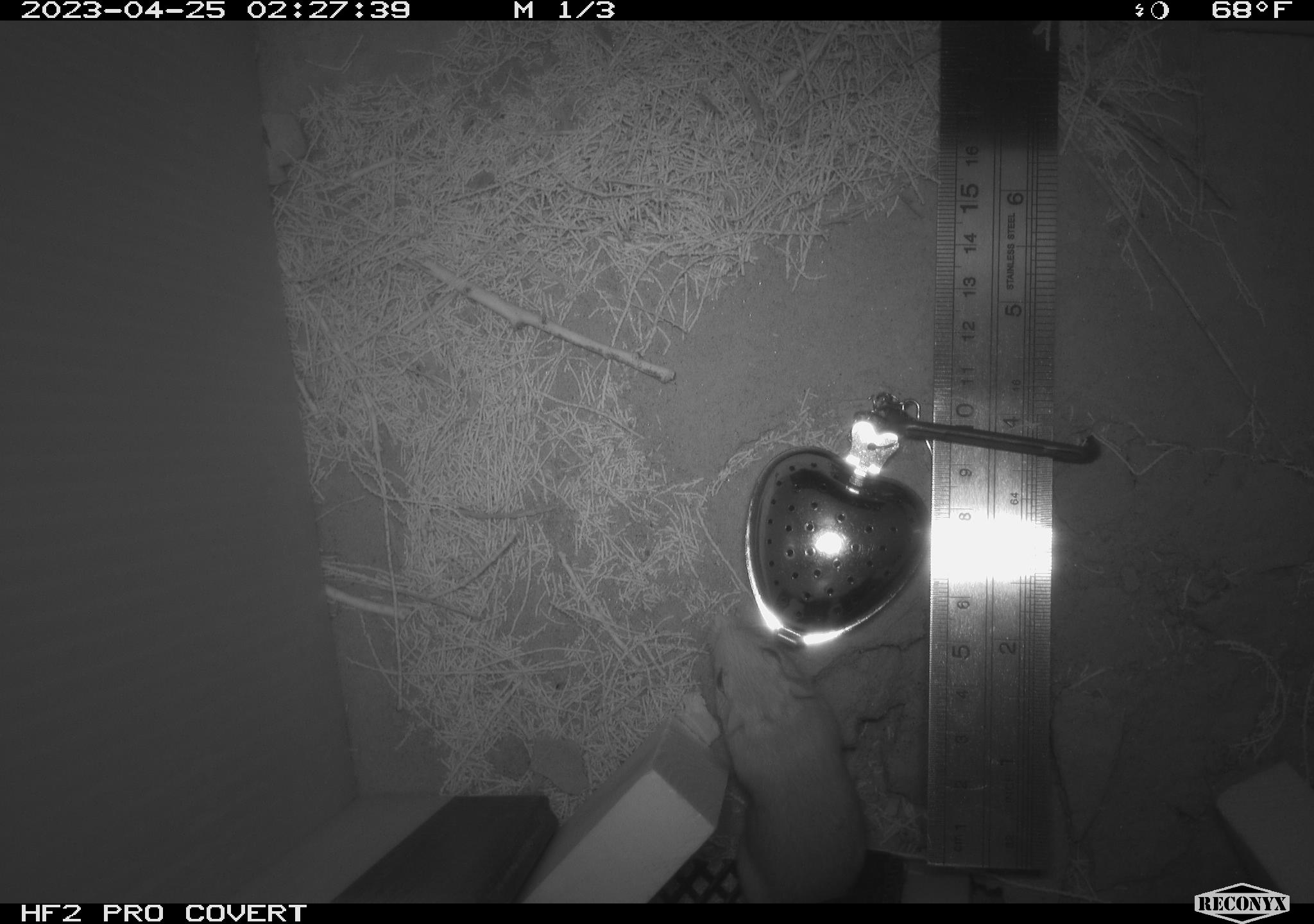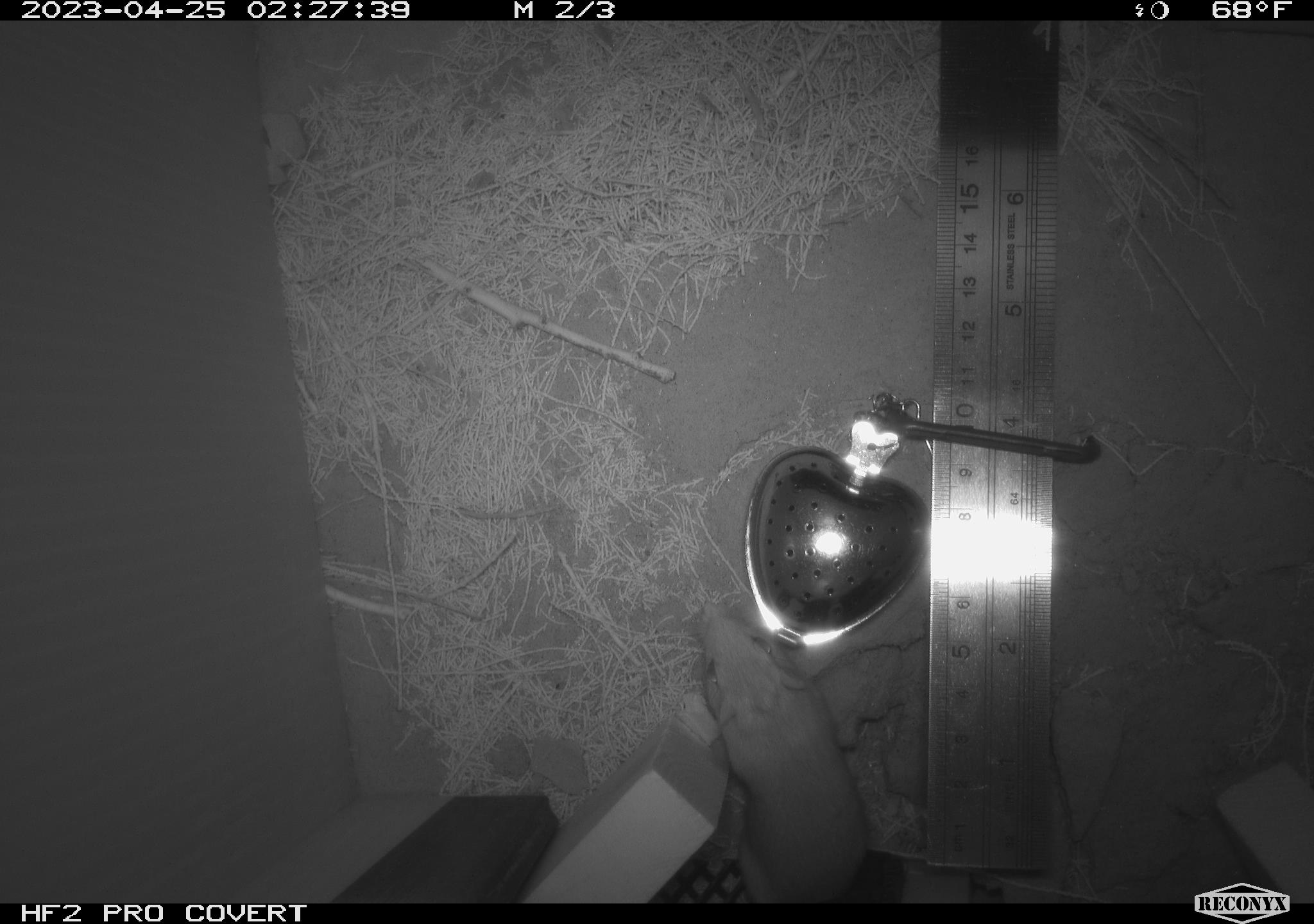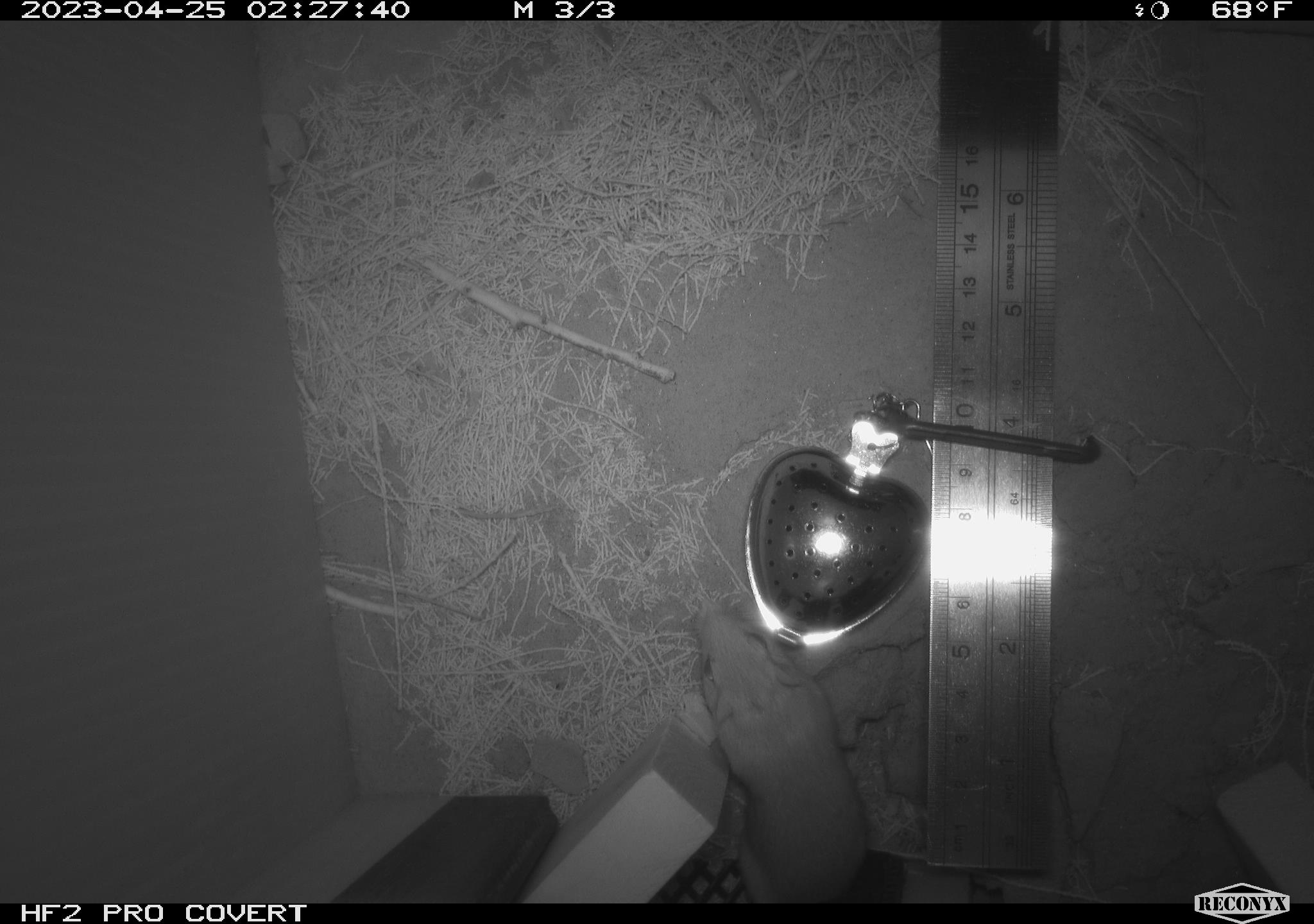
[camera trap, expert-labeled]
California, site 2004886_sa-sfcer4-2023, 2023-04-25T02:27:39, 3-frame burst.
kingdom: Animalia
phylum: Chordata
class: Mammalia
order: Rodentia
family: Heteromyidae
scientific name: Heteromyidae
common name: kangaroo rats and pocket mice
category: heteromyidae family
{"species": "heteromyidae family (kangaroo rats and pocket mice) (Heteromyidae)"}